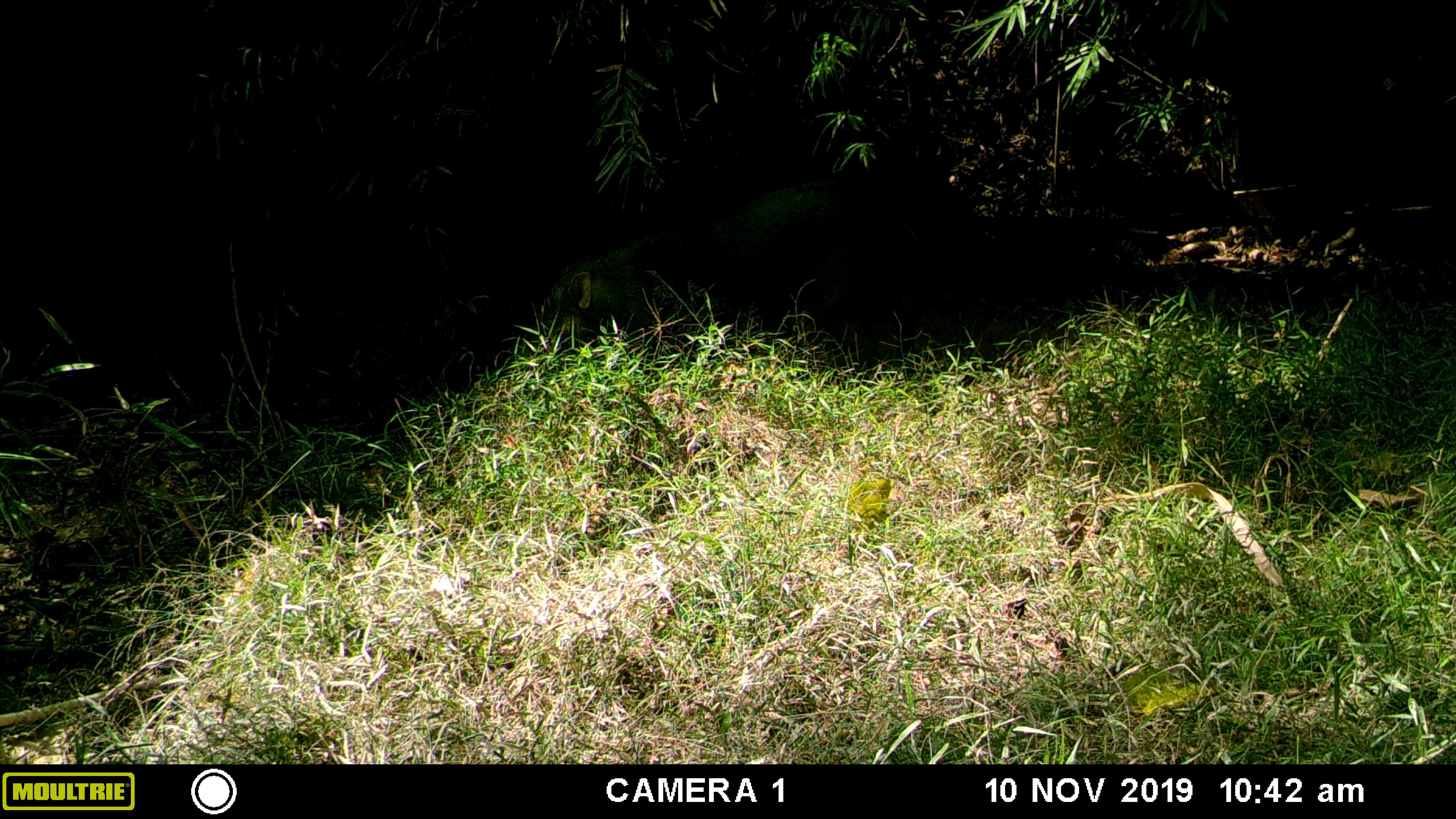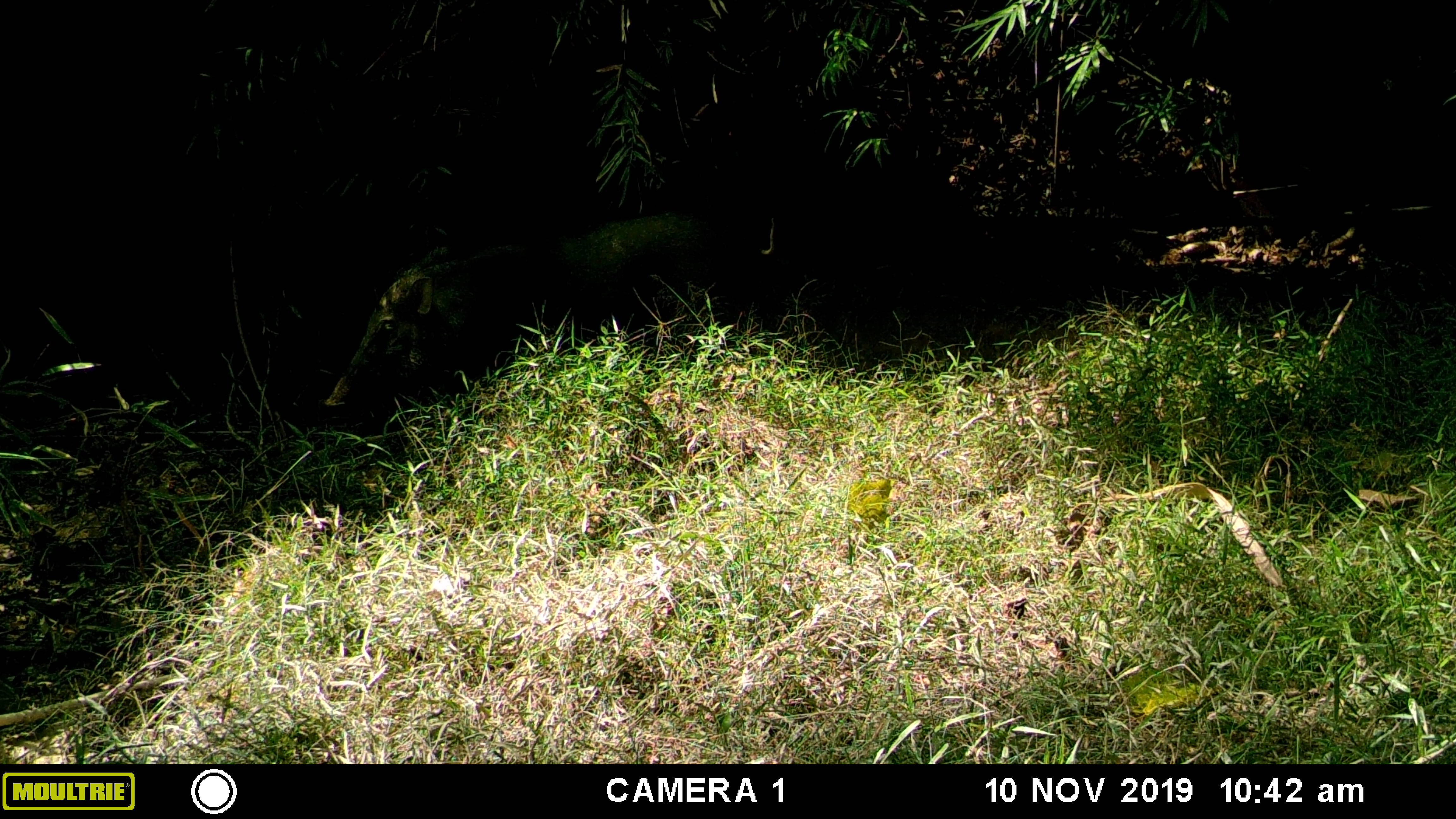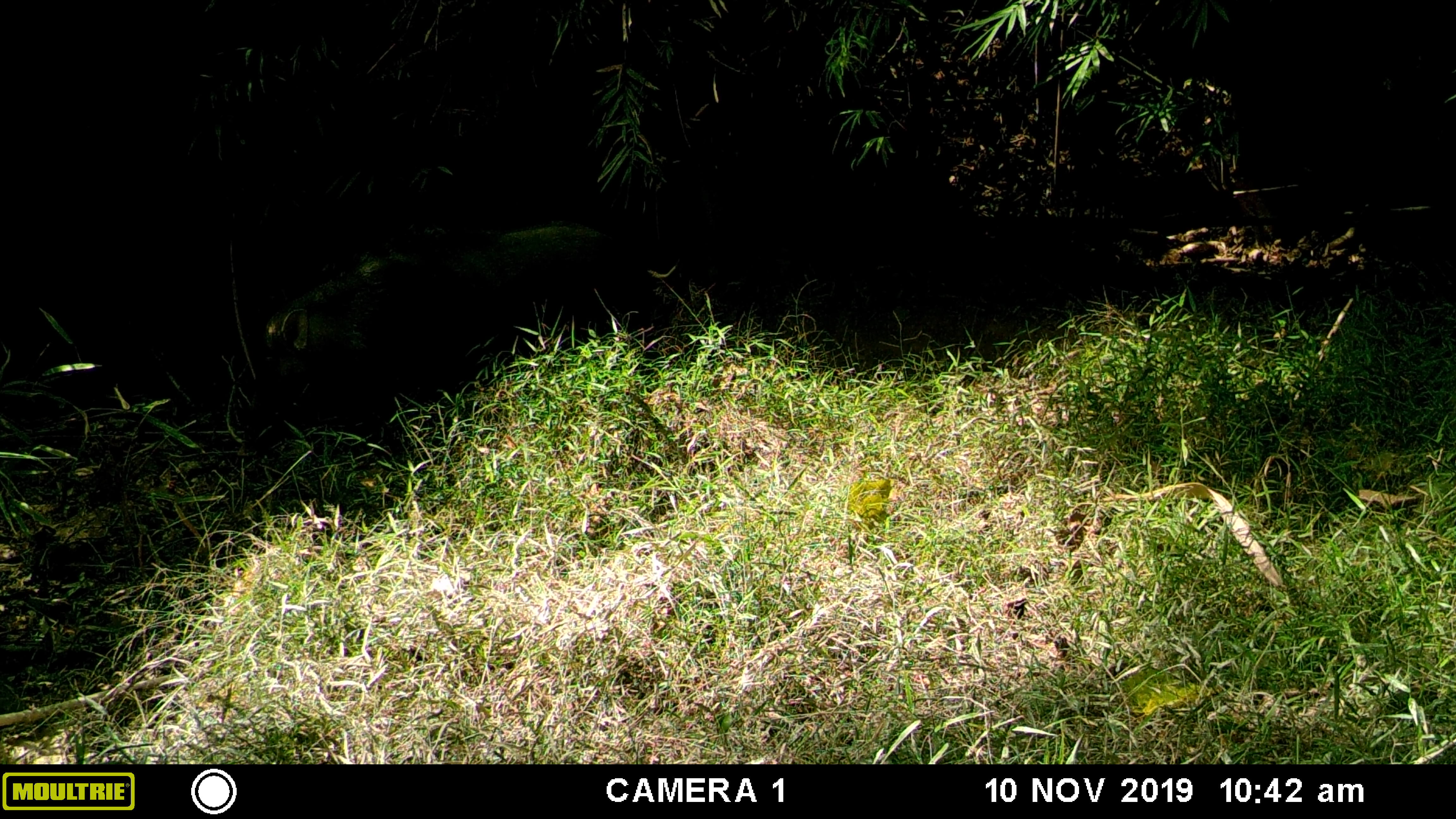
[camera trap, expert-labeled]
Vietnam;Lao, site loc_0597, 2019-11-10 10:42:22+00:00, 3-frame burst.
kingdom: Animalia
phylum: Chordata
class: Mammalia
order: Artiodactyla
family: Suidae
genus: Sus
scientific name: Sus scrofa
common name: eurasian wild pig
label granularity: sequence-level